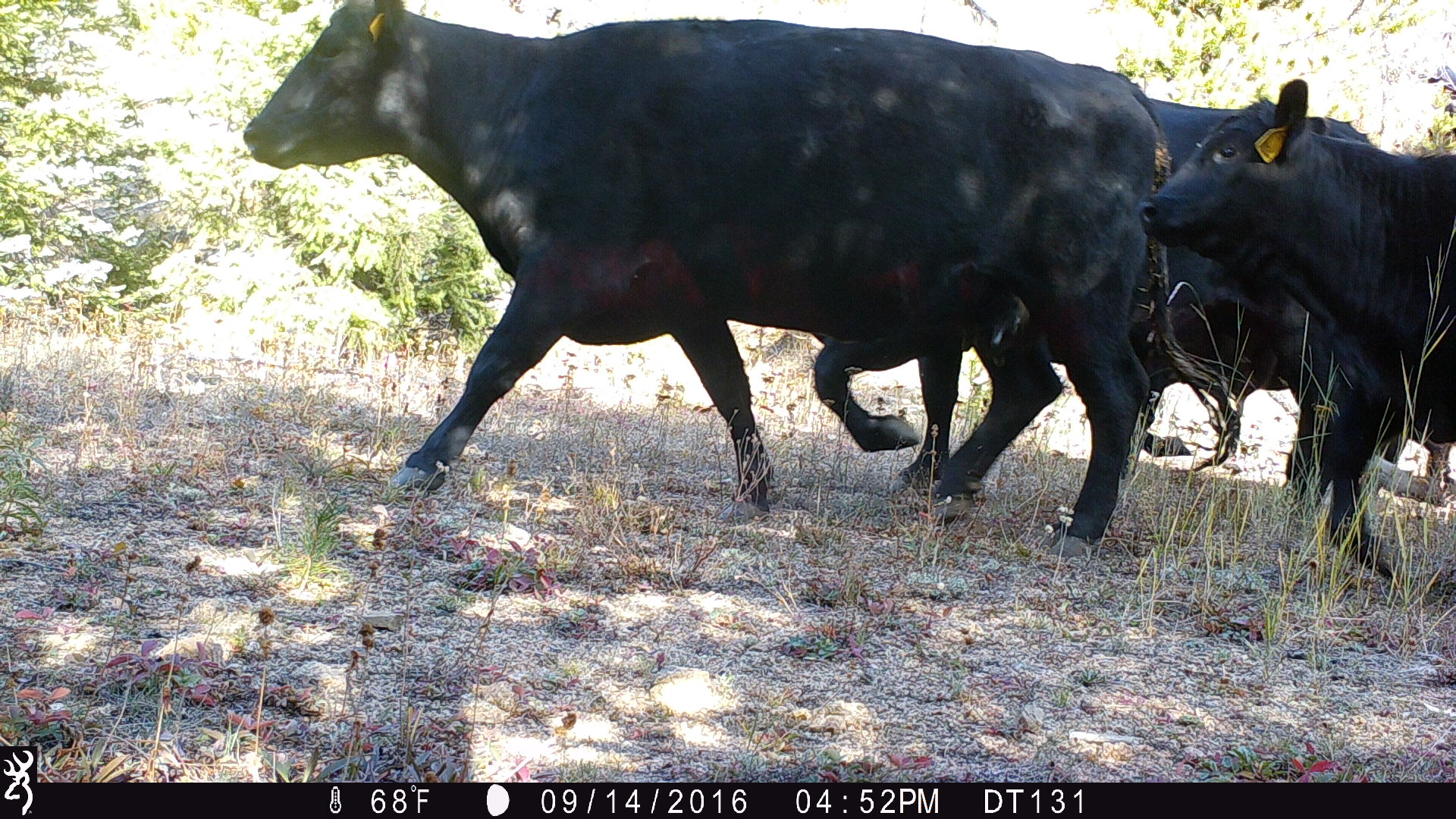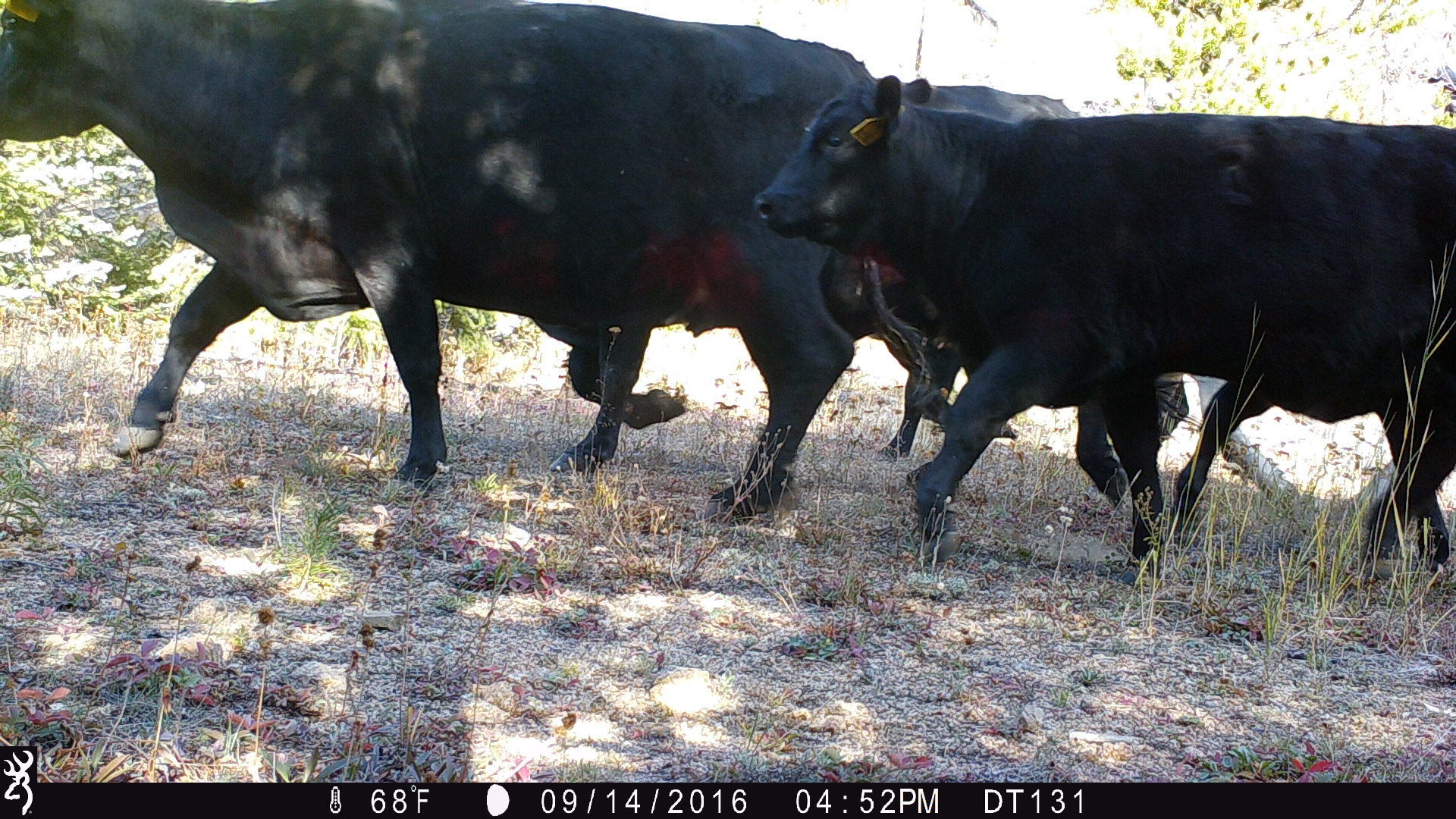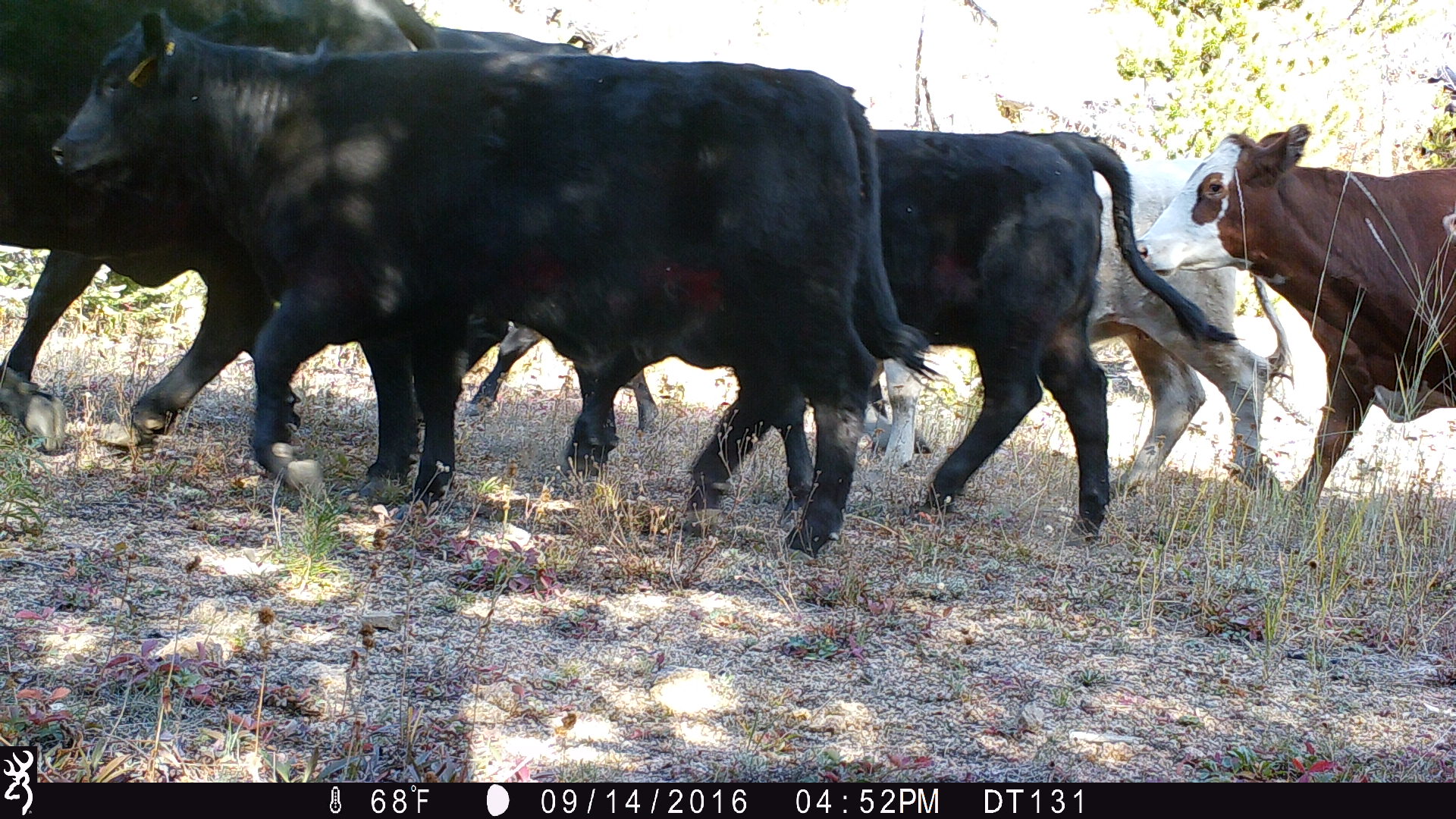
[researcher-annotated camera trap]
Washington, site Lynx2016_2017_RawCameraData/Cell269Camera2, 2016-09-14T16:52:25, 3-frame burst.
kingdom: Animalia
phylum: Chordata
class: Mammalia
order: Artiodactyla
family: Bovidae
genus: Bos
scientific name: Bos taurus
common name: domestic cattle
Domestic cattle (Bos taurus). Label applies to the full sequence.